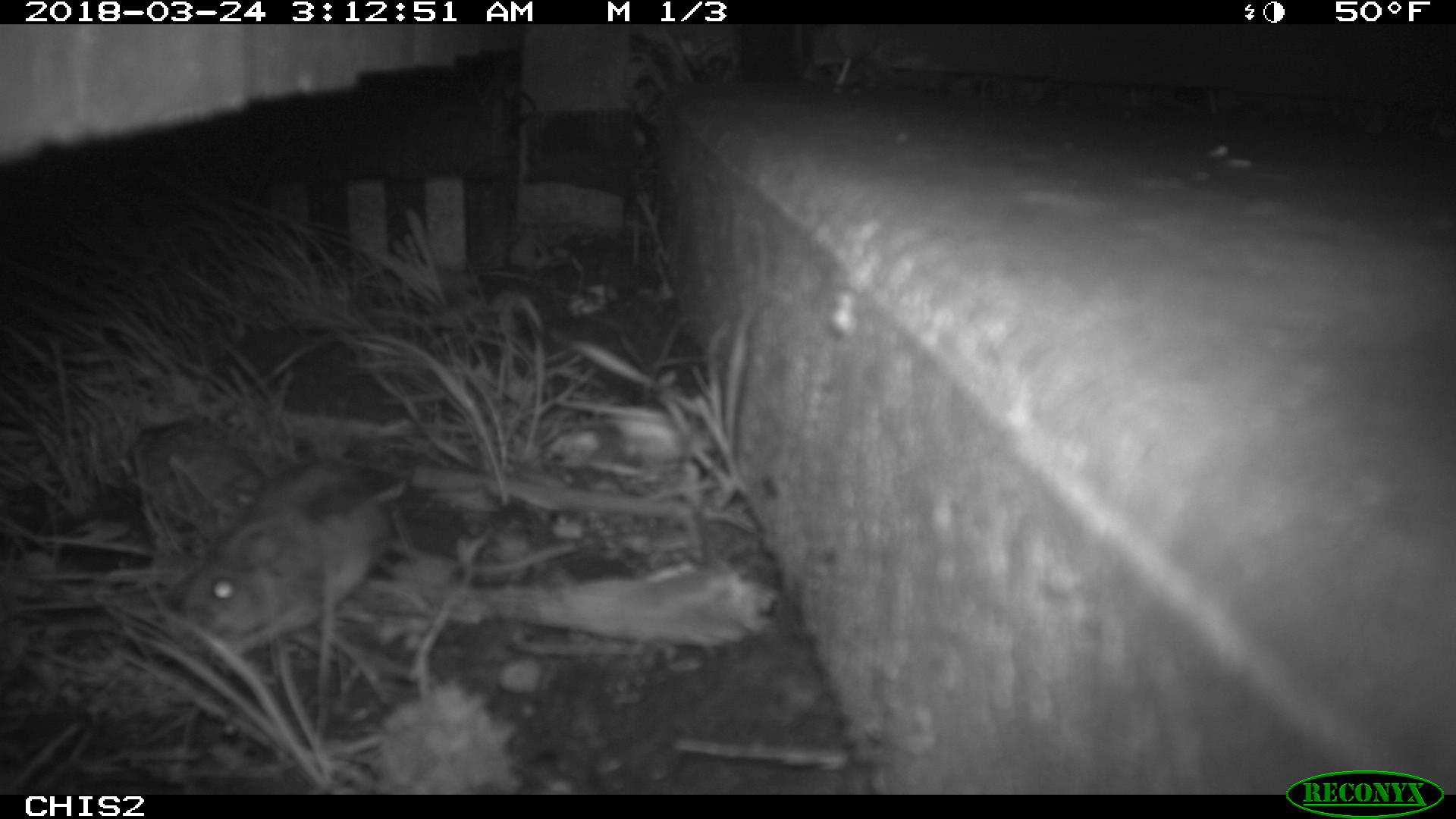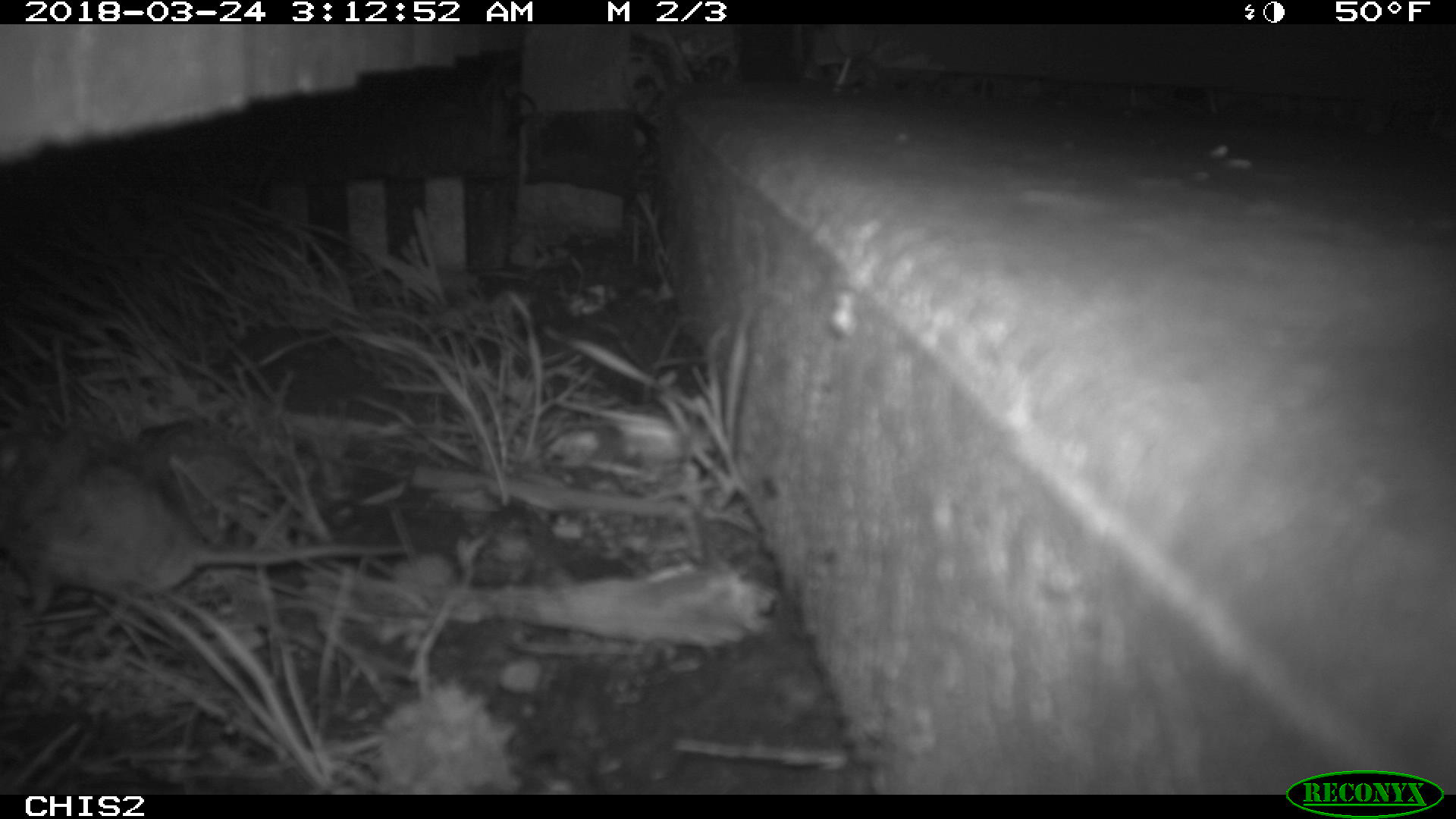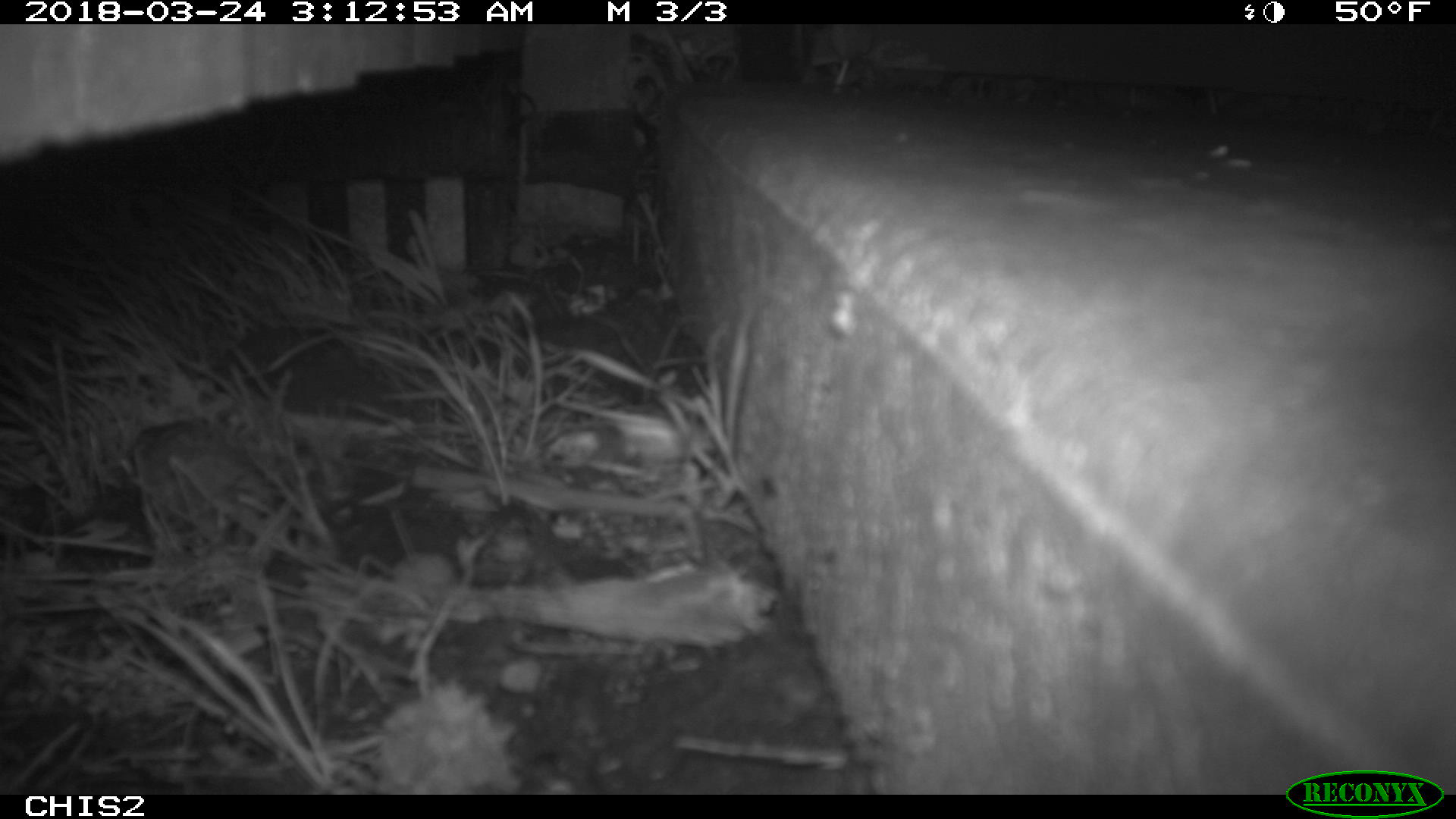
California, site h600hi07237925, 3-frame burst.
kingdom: Animalia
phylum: Chordata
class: Mammalia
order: Rodentia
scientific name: Rodentia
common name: rodent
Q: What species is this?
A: Rodent (Rodentia).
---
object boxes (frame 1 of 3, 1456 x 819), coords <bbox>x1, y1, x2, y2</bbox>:
rodent: <bbox>173, 457, 408, 657</bbox>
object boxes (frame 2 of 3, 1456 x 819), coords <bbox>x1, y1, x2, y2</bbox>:
rodent: <bbox>0, 430, 413, 617</bbox>